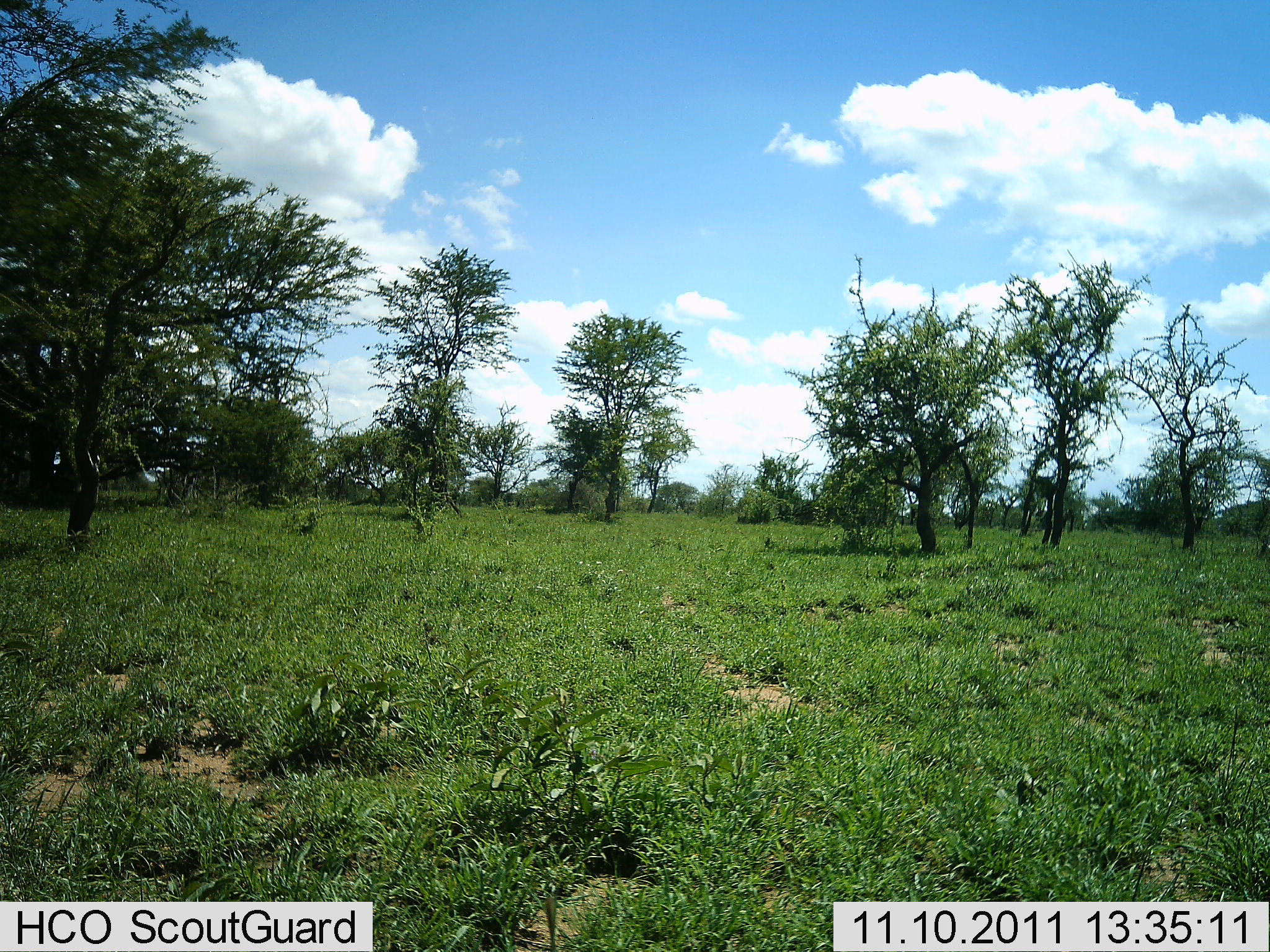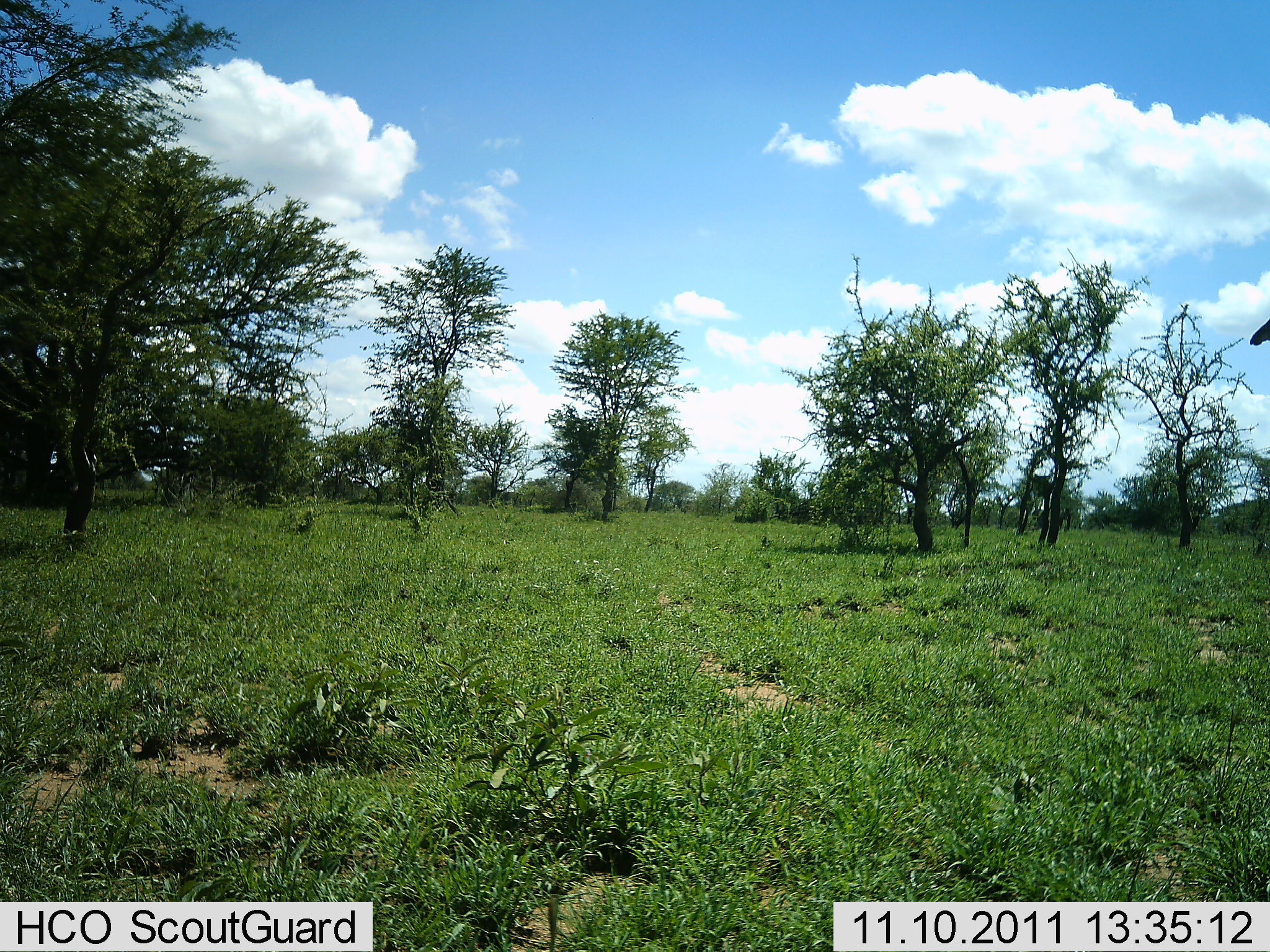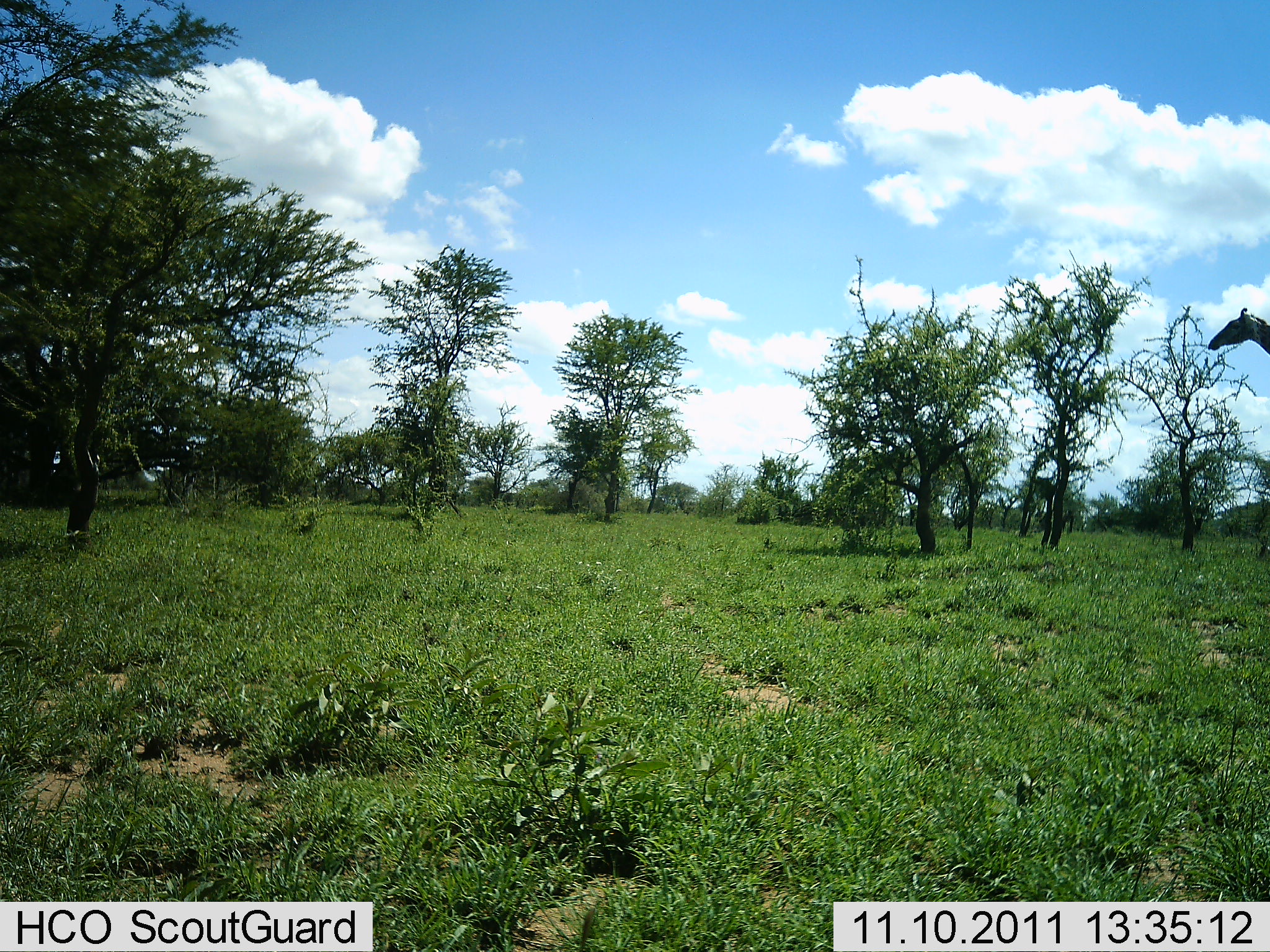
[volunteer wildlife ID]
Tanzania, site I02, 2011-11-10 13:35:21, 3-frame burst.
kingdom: Animalia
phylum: Chordata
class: Mammalia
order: Artiodactyla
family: Giraffidae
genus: Giraffa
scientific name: Giraffa camelopardalis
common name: giraffe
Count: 1.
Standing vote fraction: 17%.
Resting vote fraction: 0%.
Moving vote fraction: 83%.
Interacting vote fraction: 0%.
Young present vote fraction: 0%.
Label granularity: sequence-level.